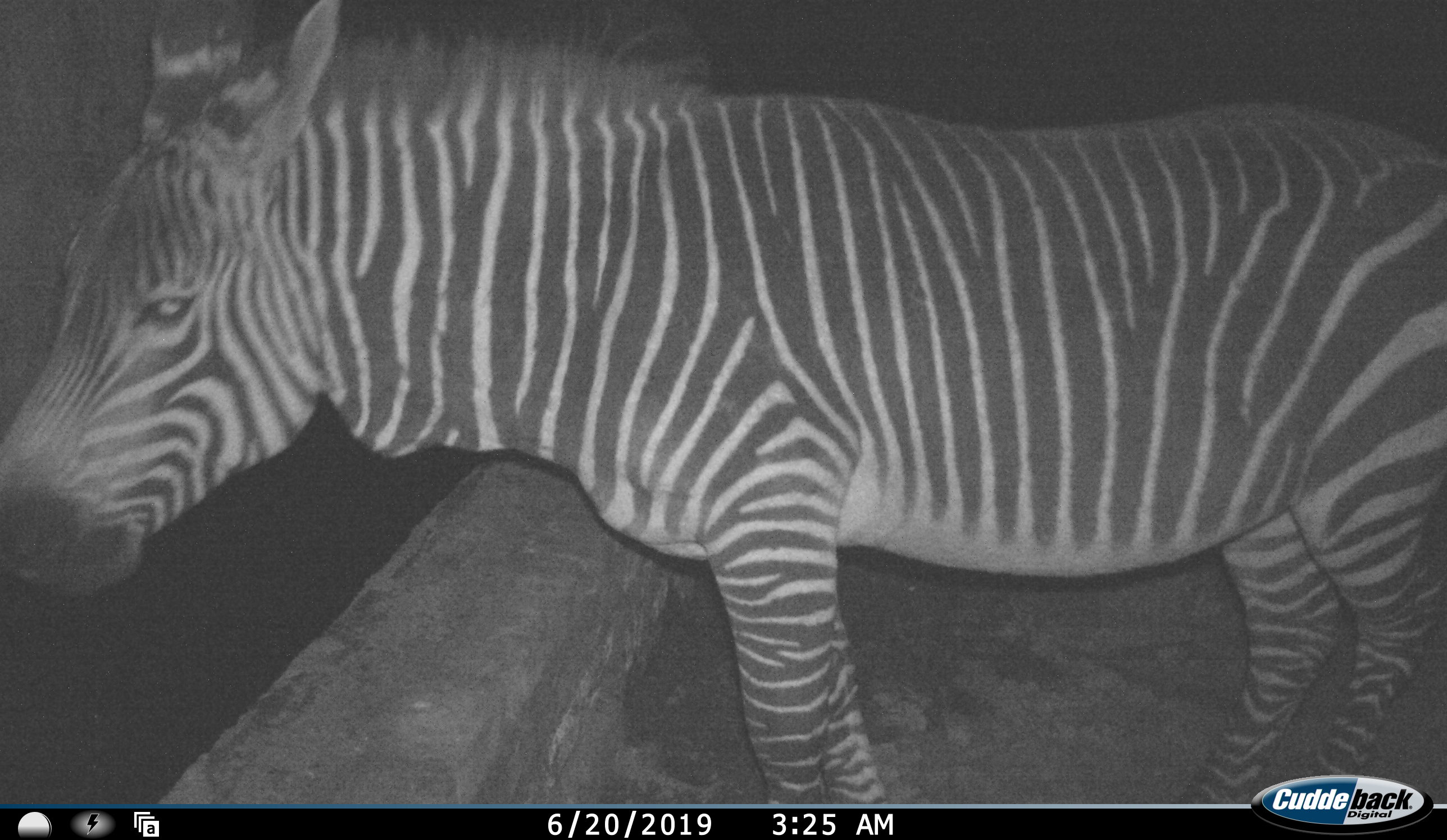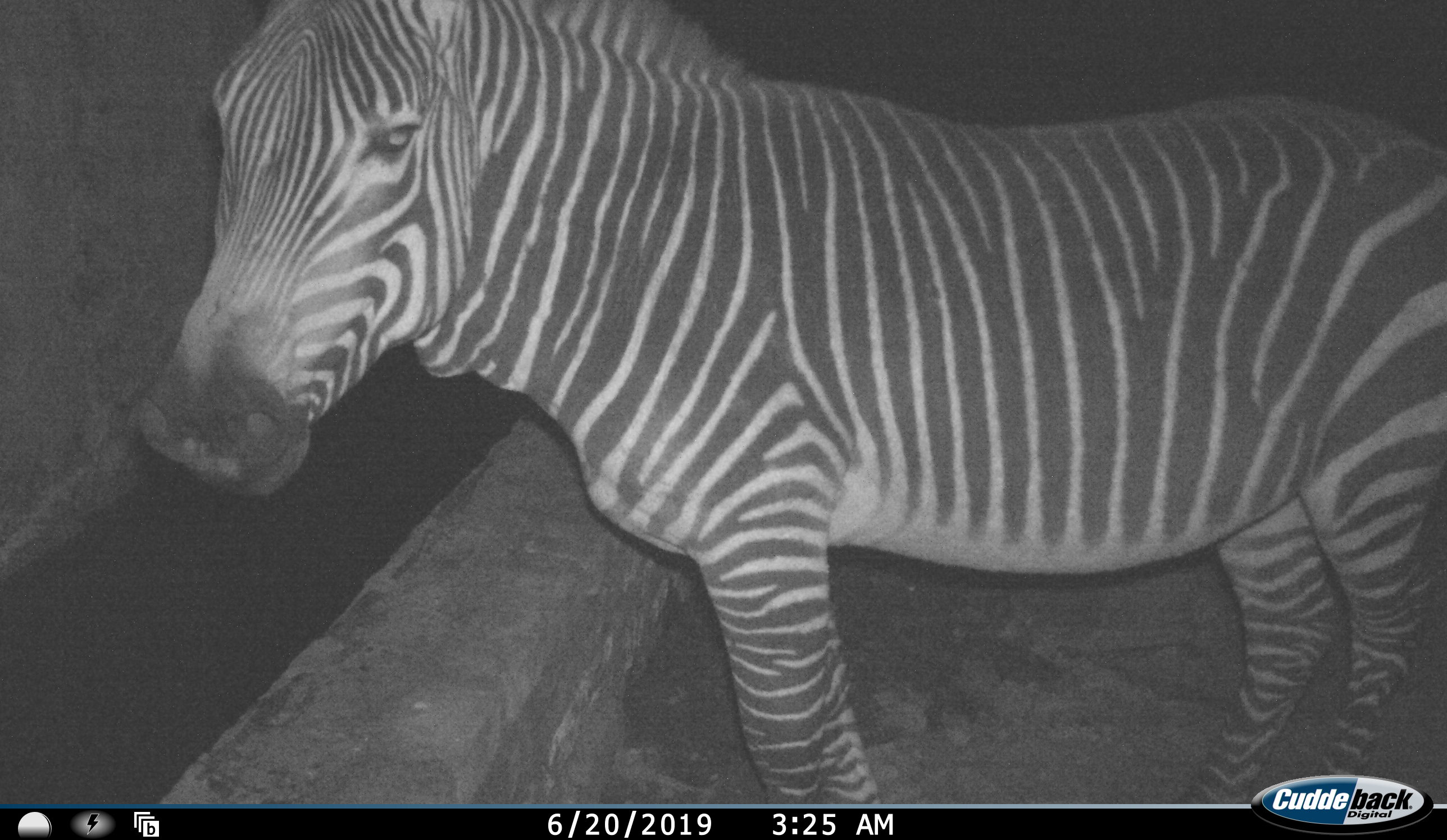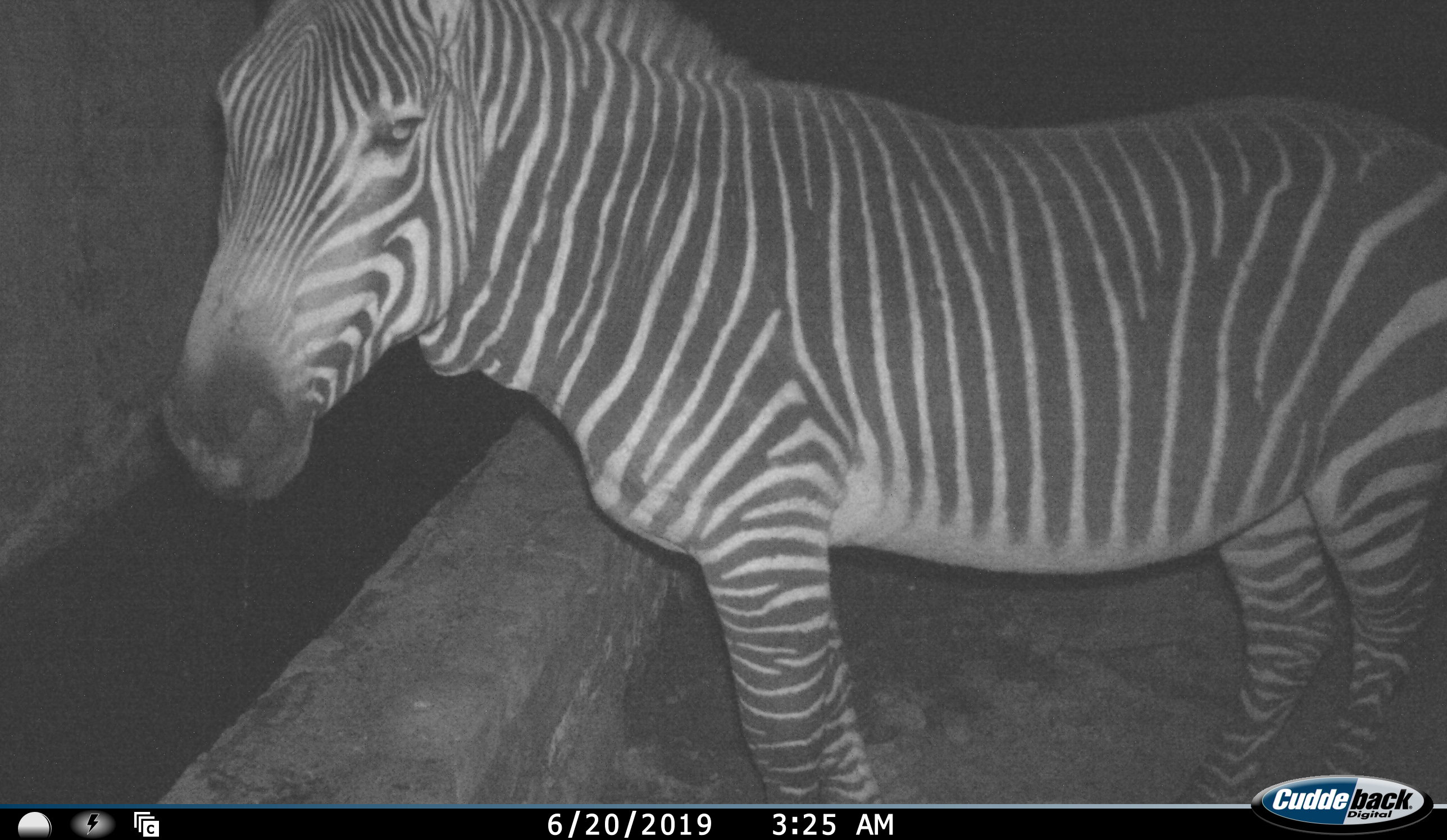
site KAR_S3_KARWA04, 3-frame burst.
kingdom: Animalia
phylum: Chordata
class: Mammalia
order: Perissodactyla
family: Equidae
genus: Equus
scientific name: Equus zebra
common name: mountain zebra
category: zebramountain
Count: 1.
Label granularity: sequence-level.